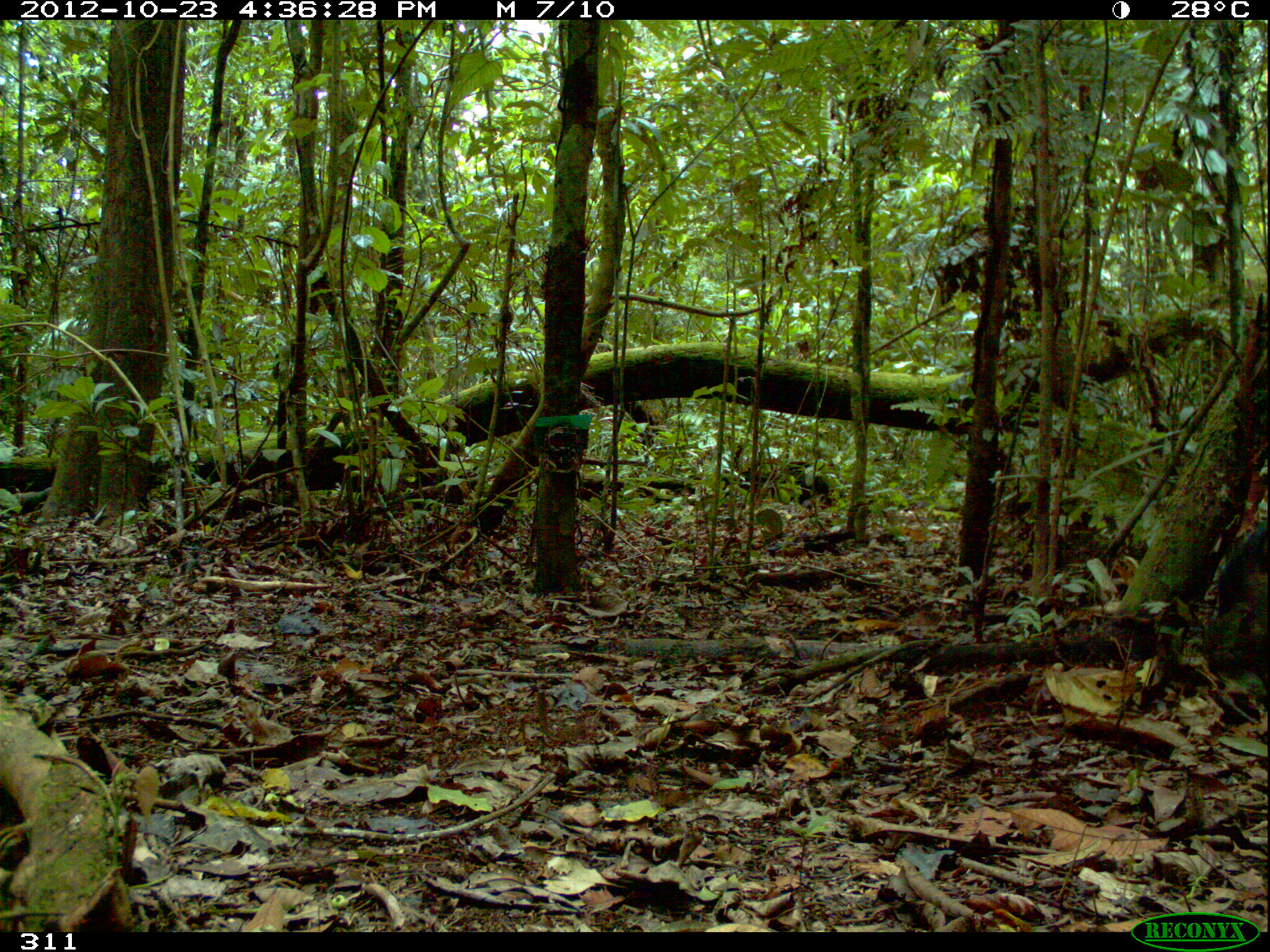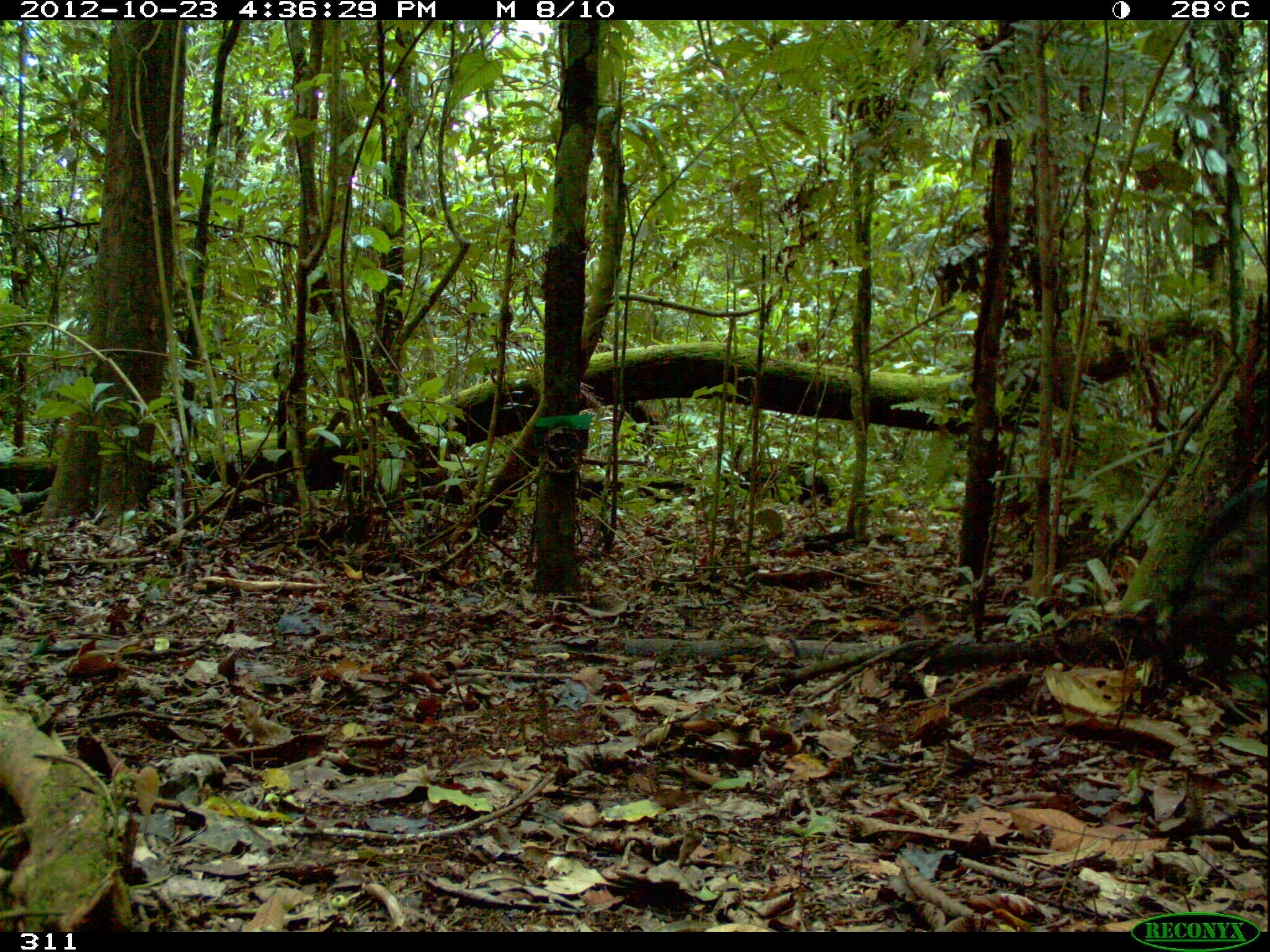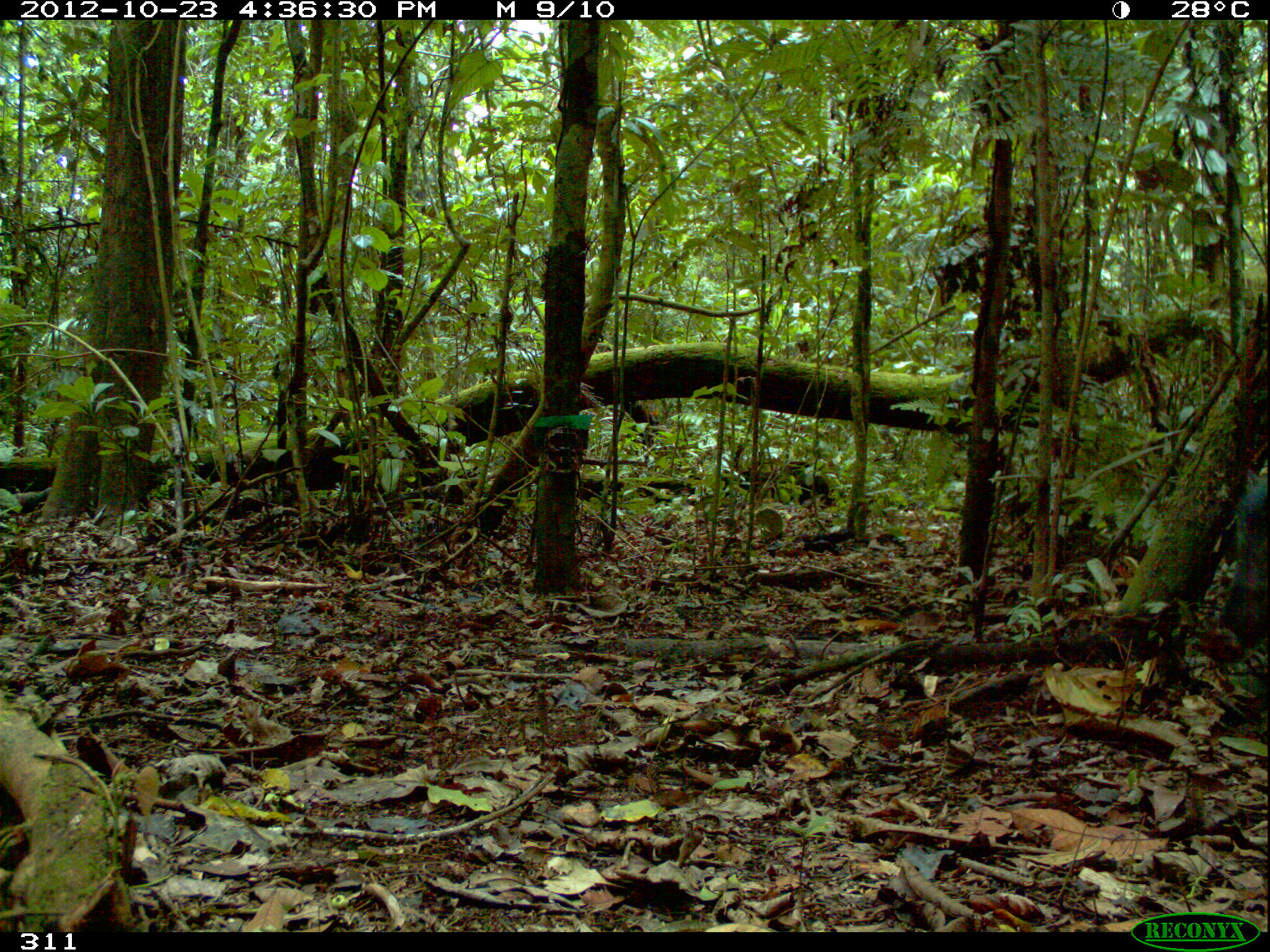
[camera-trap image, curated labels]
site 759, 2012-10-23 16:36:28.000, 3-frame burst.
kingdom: Animalia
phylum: Chordata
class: Mammalia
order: Artiodactyla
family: Tayassuidae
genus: Tayassu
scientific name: Tayassu pecari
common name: white-lipped peccary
Tayassu pecari (white-lipped peccary).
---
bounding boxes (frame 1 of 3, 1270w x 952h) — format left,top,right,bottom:
tayassu pecari: 1198,525,1268,698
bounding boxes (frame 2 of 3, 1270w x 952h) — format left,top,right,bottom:
tayassu pecari: 1165,478,1266,629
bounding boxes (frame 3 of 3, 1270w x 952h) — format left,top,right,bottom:
tayassu pecari: 1200,473,1267,664